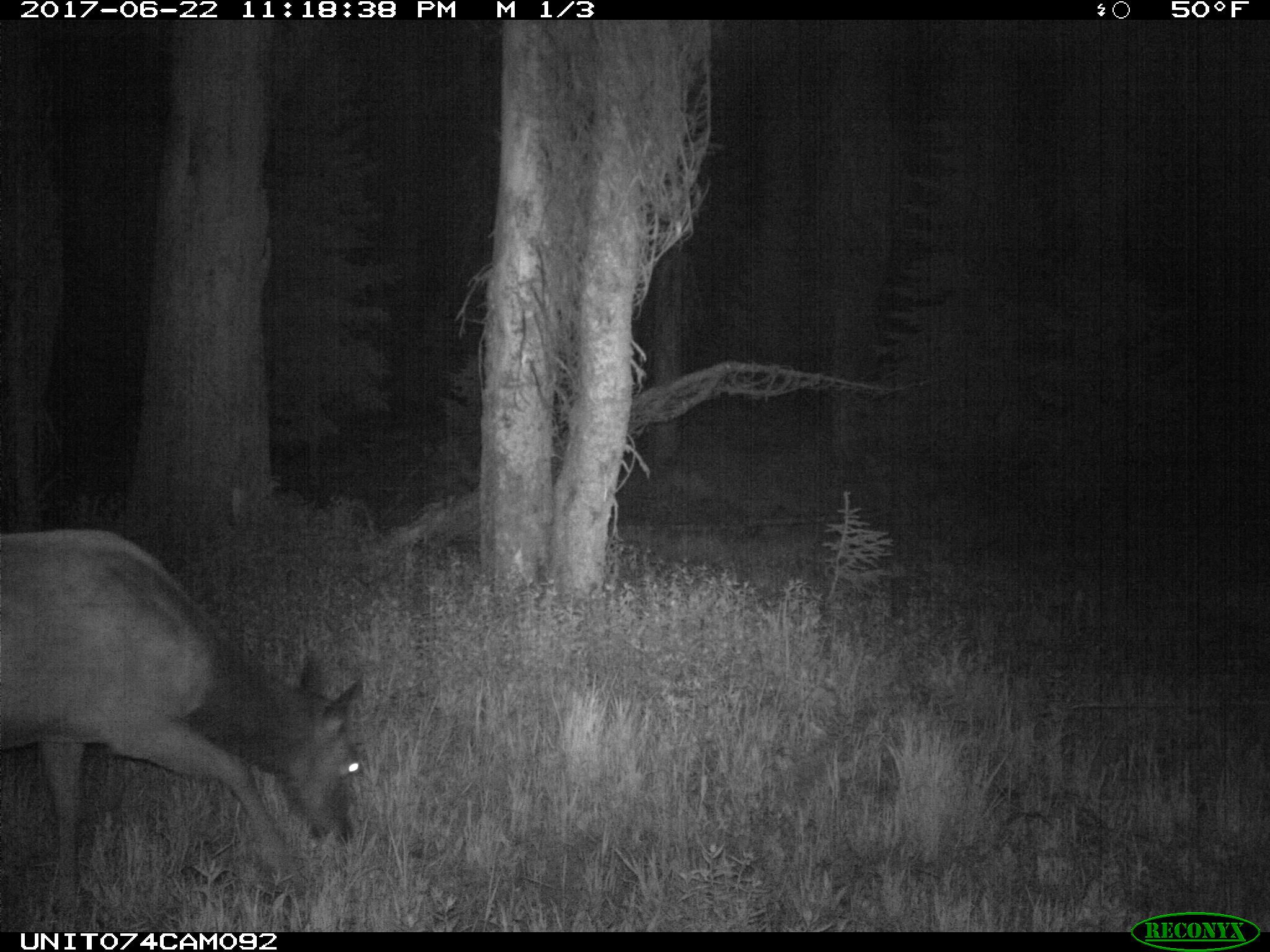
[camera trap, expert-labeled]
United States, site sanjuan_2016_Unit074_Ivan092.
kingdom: Animalia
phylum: Chordata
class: Mammalia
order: Artiodactyla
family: Cervidae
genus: Cervus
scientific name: Cervus elaphus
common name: red deer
Cervus elaphus (red deer).